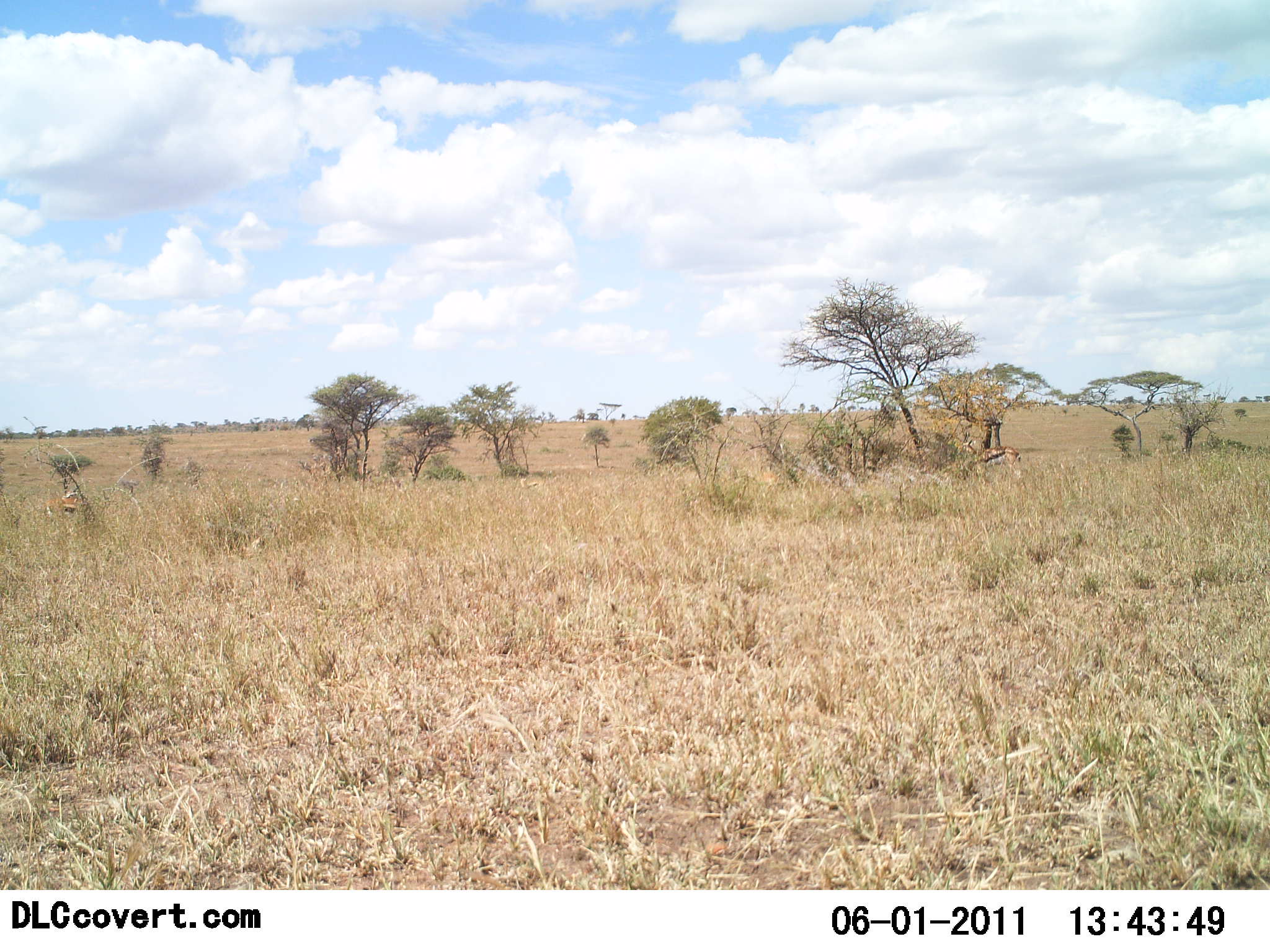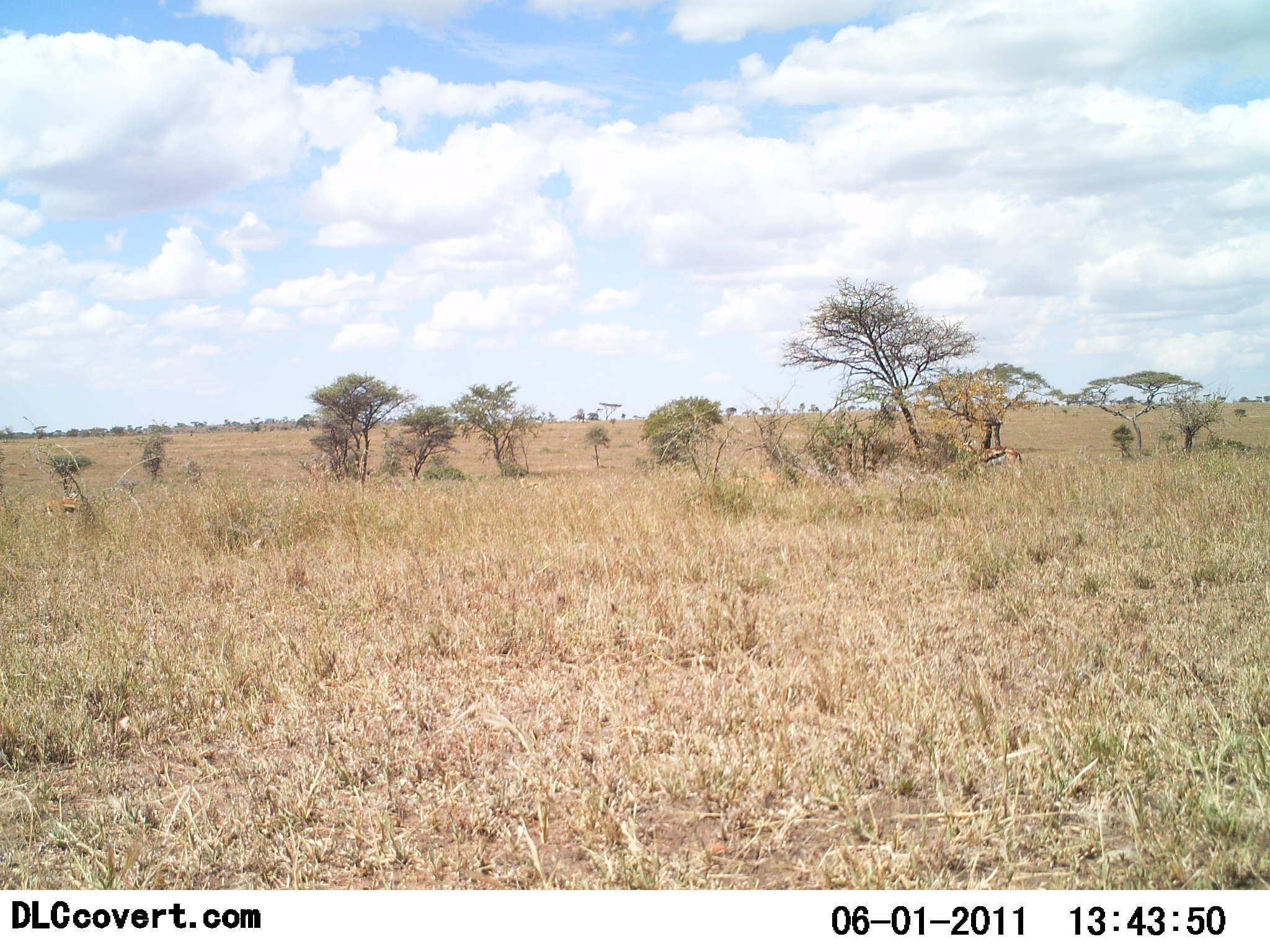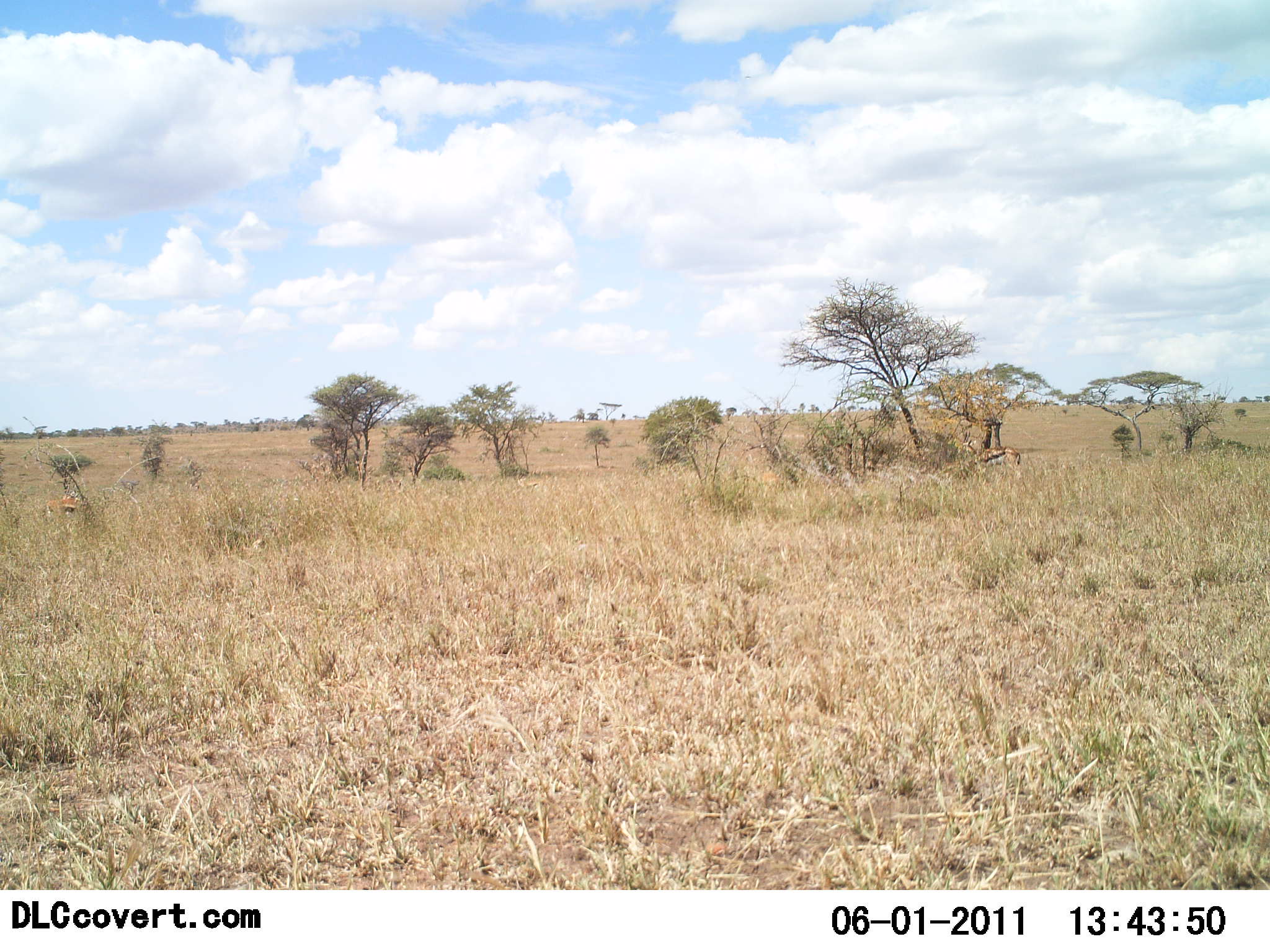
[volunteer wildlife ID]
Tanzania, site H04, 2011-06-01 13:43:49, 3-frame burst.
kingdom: Animalia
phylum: Chordata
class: Mammalia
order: Artiodactyla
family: Bovidae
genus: Eudorcas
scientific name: Eudorcas thomsonii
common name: thomson's gazelle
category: gazellethomsons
Gazellethomsons (thomson's gazelle) (Eudorcas thomsonii), count 2. Behavior (volunteer vote fractions): standing 83%, resting 0%, moving 0%, interacting 0%. Young present (vote fraction): 0%. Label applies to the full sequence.